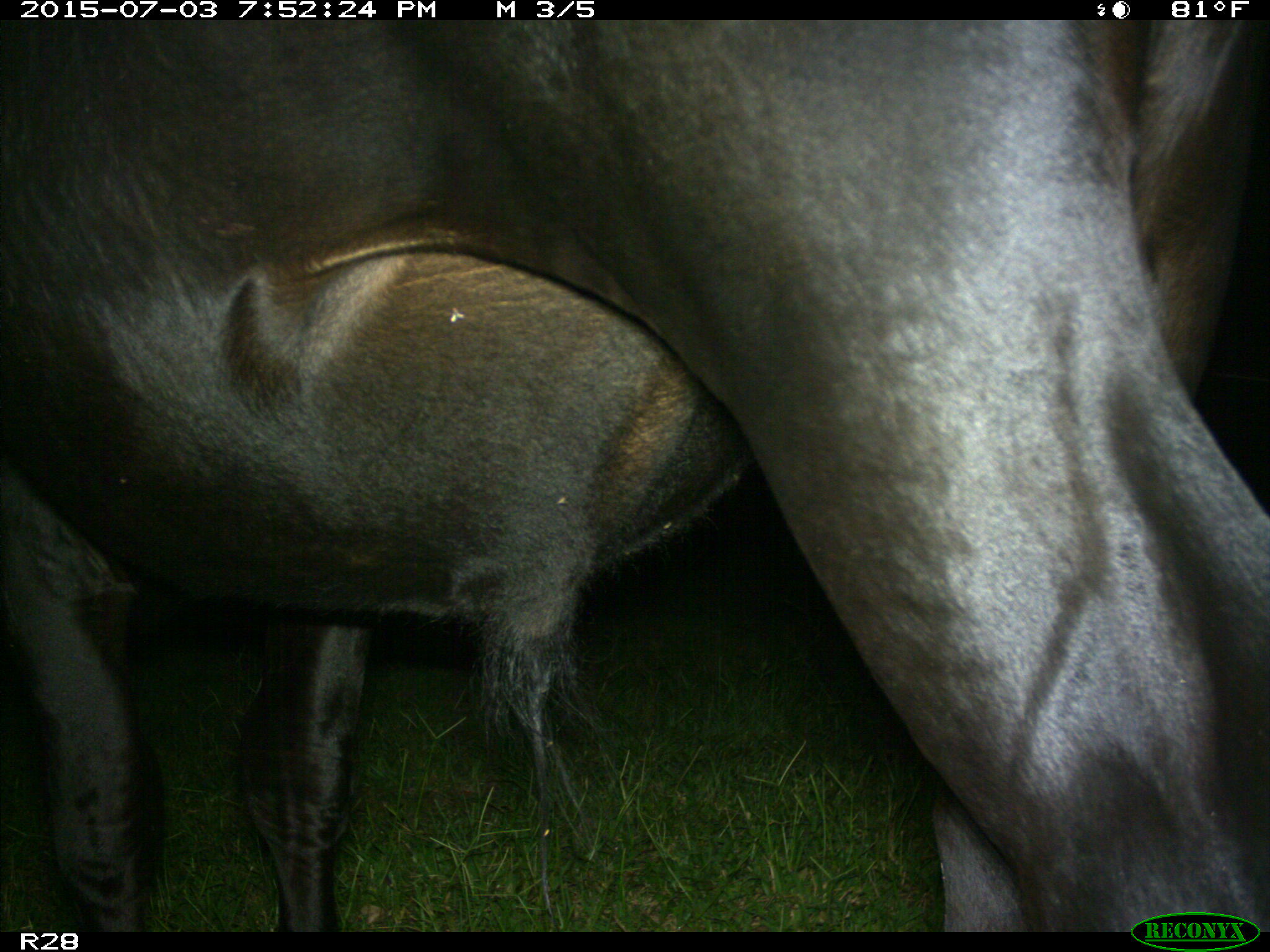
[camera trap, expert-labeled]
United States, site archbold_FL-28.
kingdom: Animalia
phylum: Chordata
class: Mammalia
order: Artiodactyla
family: Bovidae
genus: Bos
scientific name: Bos taurus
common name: domestic cow